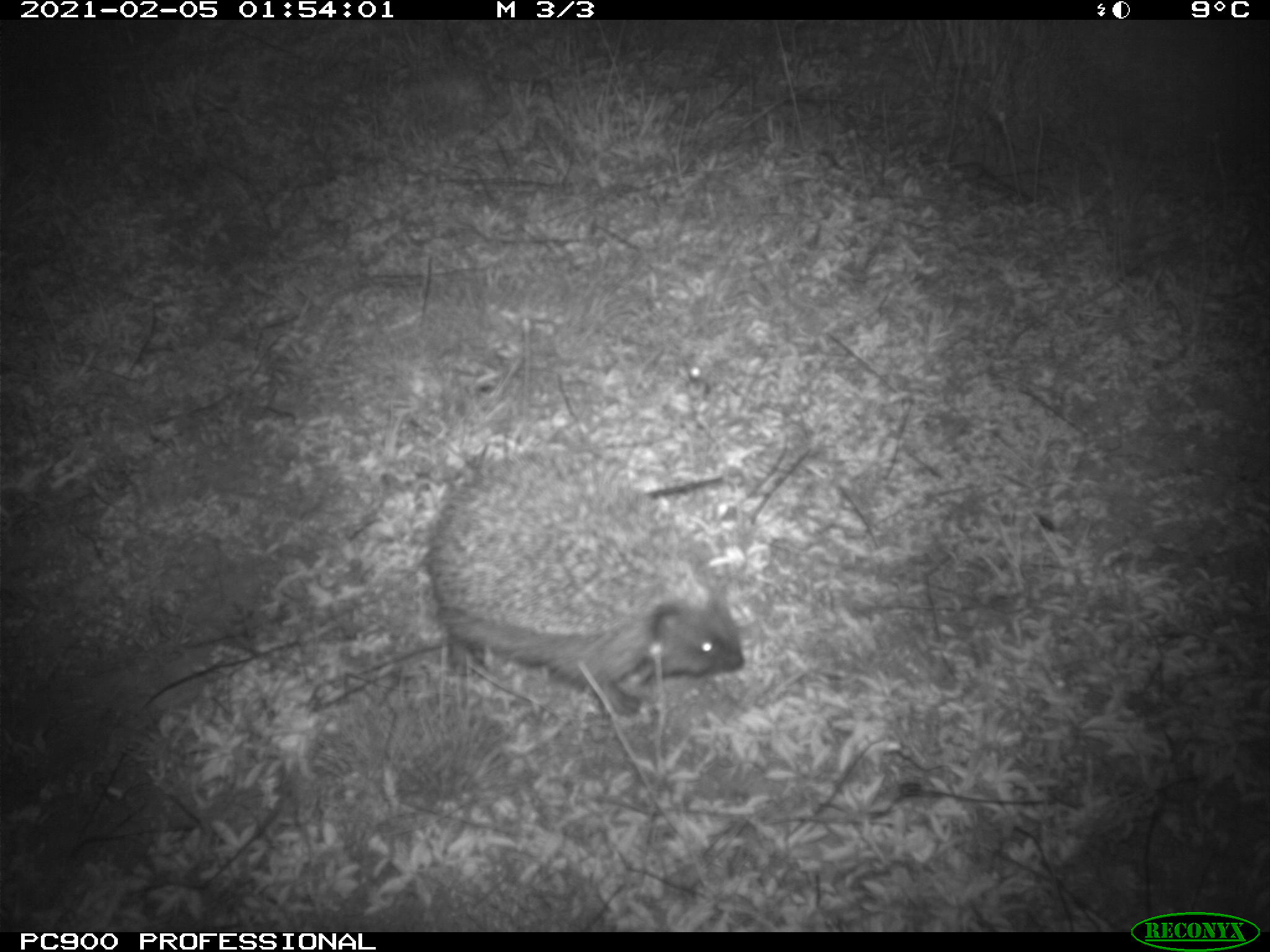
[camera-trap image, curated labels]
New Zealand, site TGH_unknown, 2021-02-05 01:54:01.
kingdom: Animalia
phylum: Chordata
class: Mammalia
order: Eulipotyphla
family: Erinaceidae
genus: Erinaceus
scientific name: Erinaceus europaeus europaeus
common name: european hedgehog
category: hedgehog